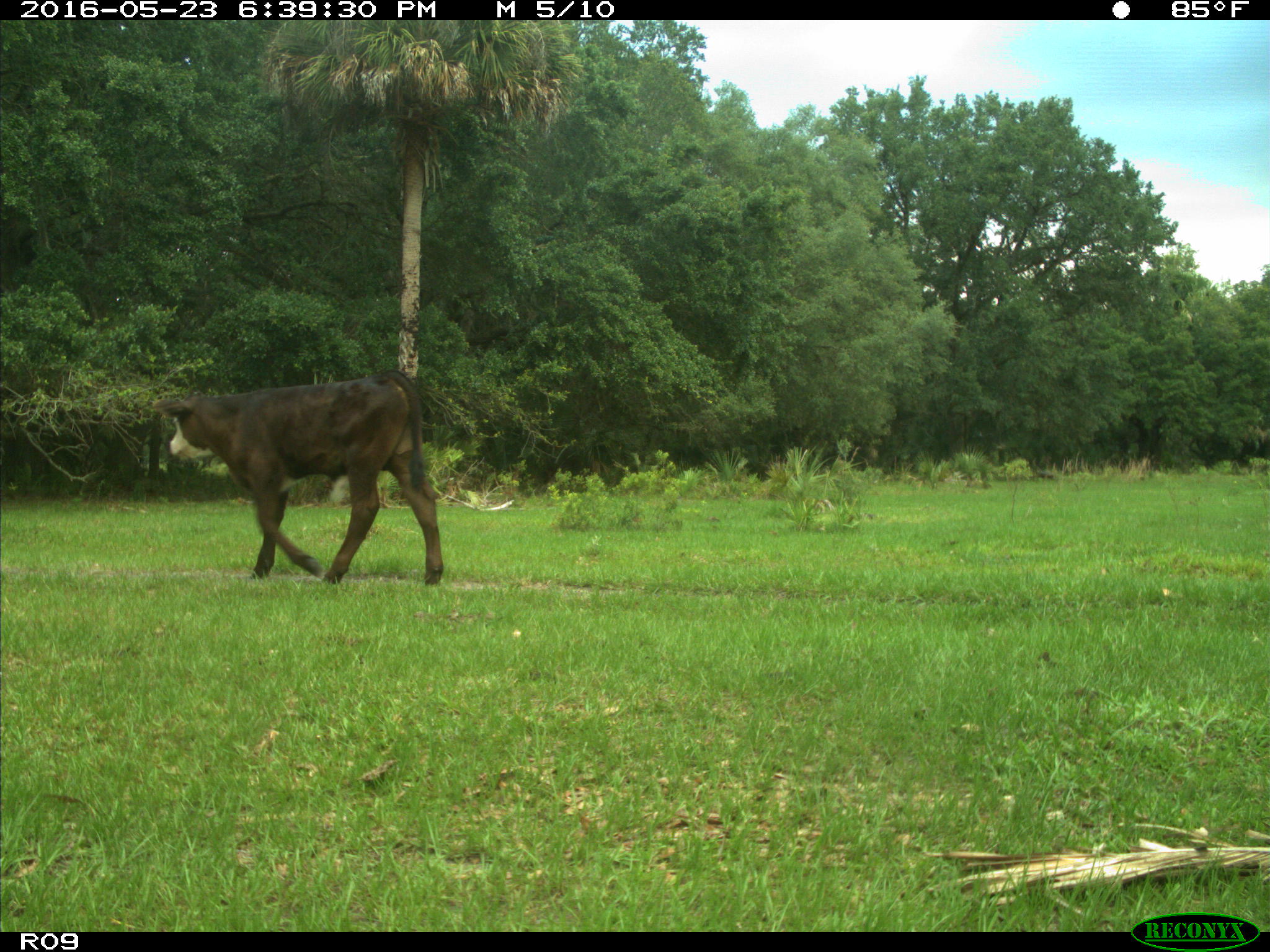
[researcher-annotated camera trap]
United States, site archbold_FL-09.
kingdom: Animalia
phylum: Chordata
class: Mammalia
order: Artiodactyla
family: Bovidae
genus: Bos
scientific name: Bos taurus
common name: domestic cow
Bos taurus (domestic cow).